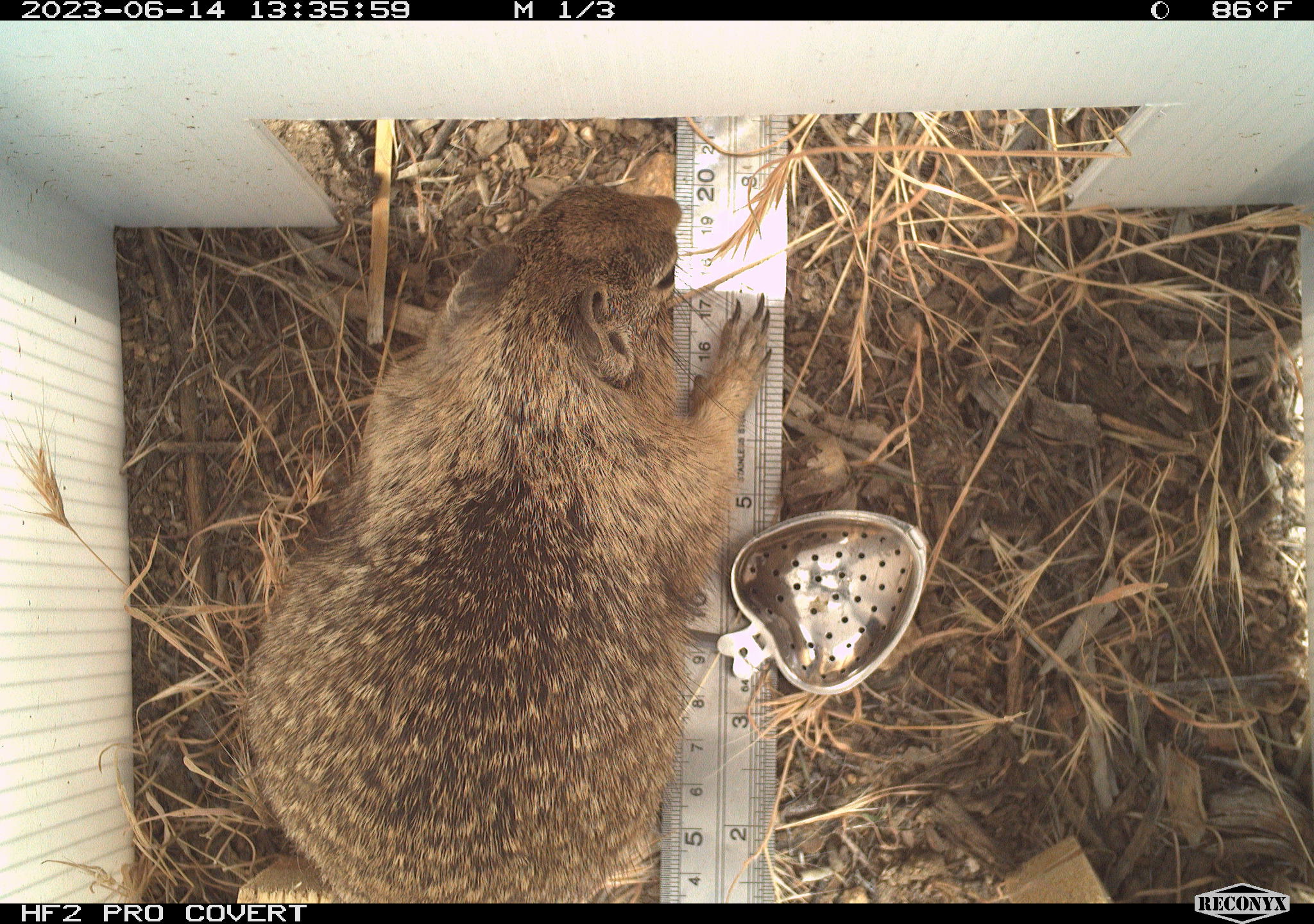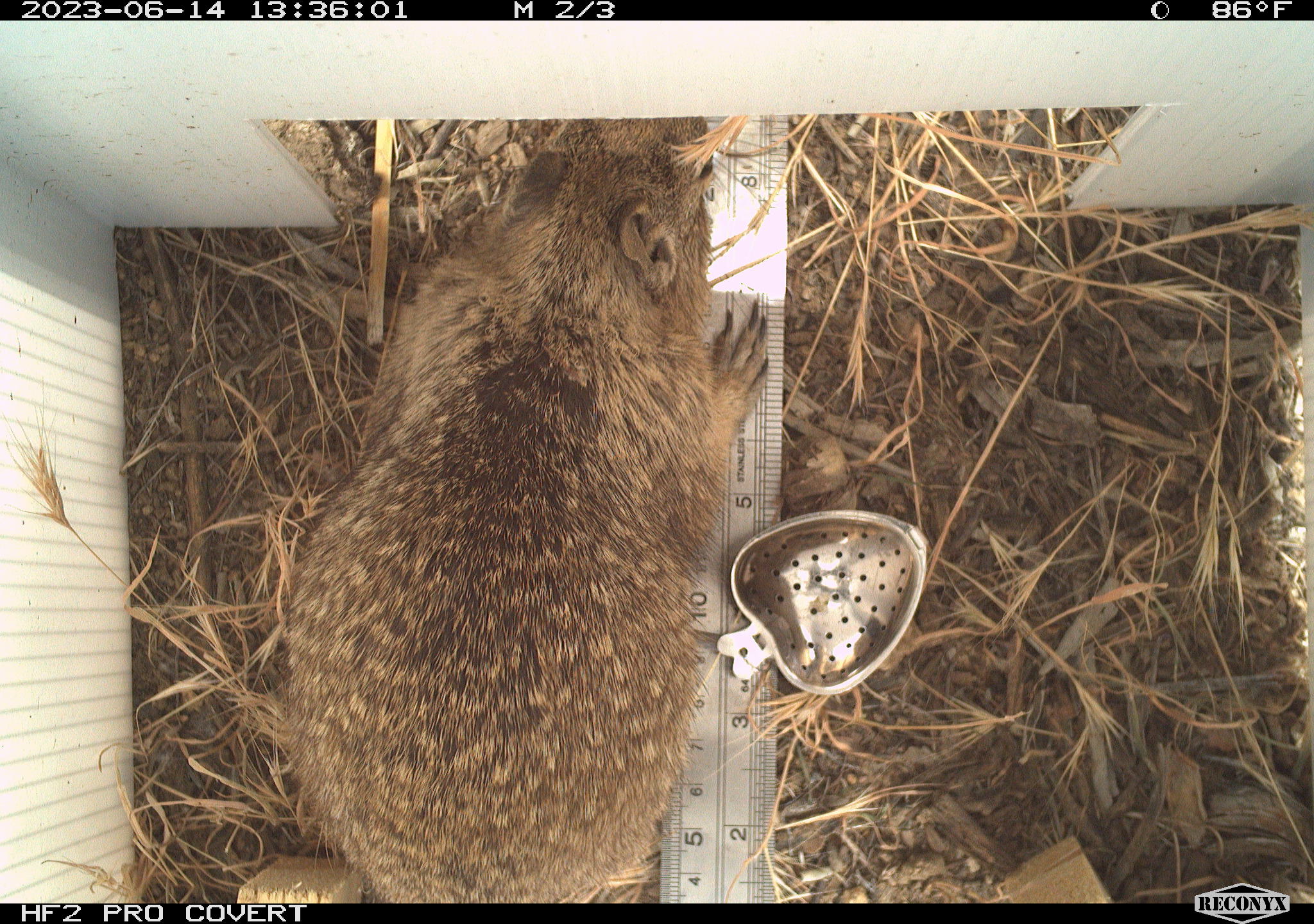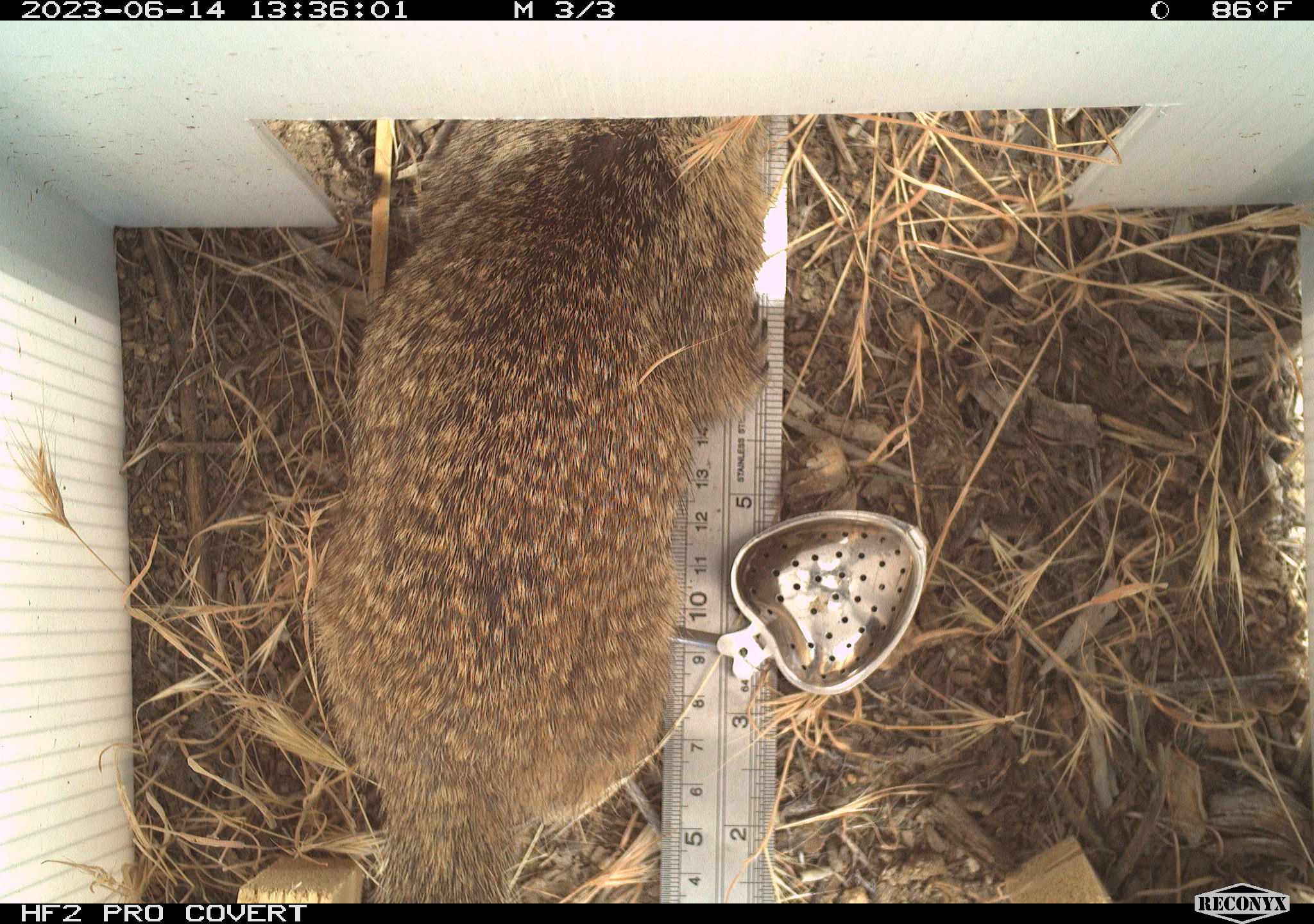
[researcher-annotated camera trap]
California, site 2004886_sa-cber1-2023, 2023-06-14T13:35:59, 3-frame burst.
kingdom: Animalia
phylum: Chordata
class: Mammalia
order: Rodentia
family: Sciuridae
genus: Otospermophilus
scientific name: Otospermophilus beecheyi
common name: california ground squirrel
California ground squirrel (Otospermophilus beecheyi).